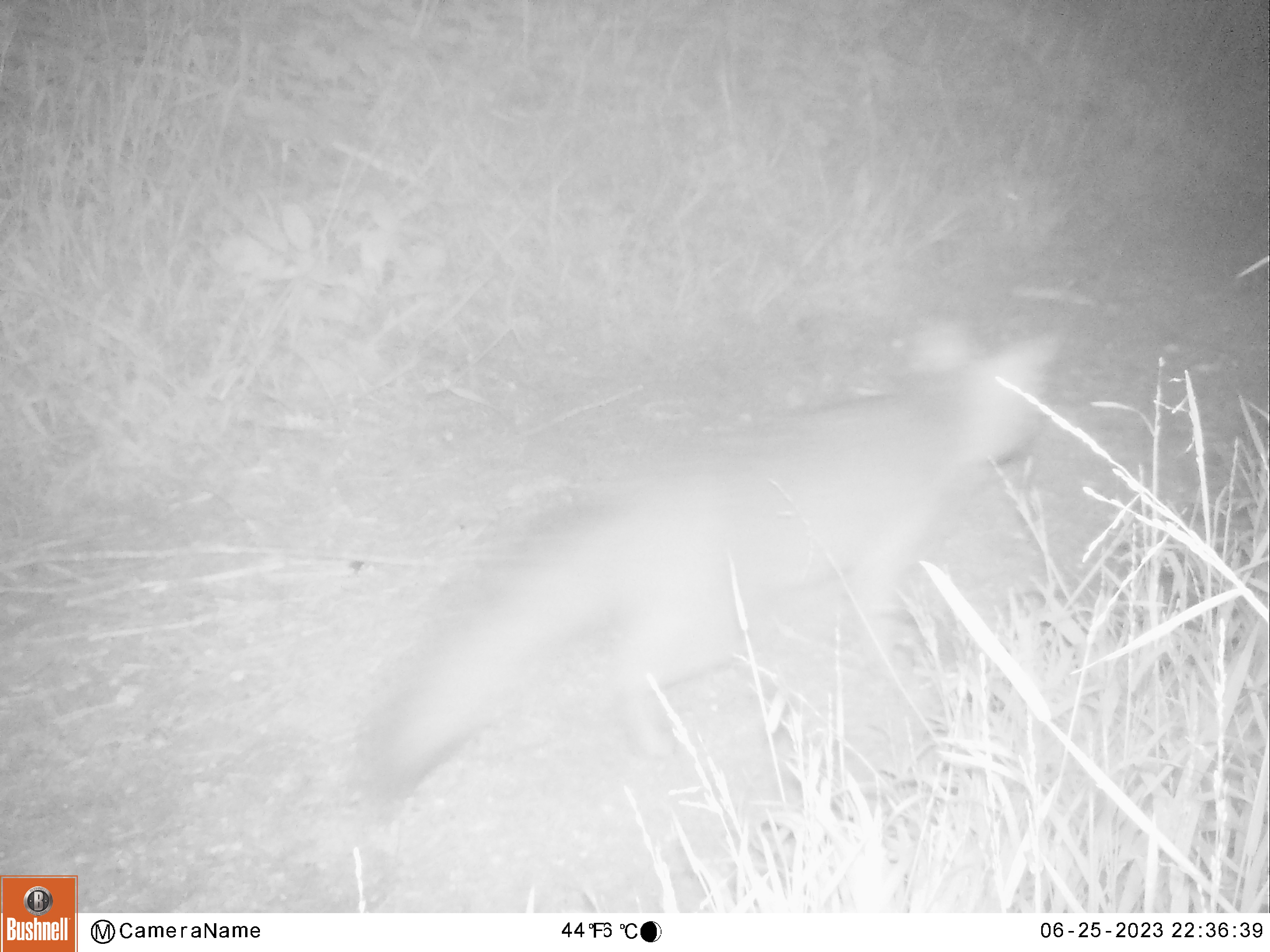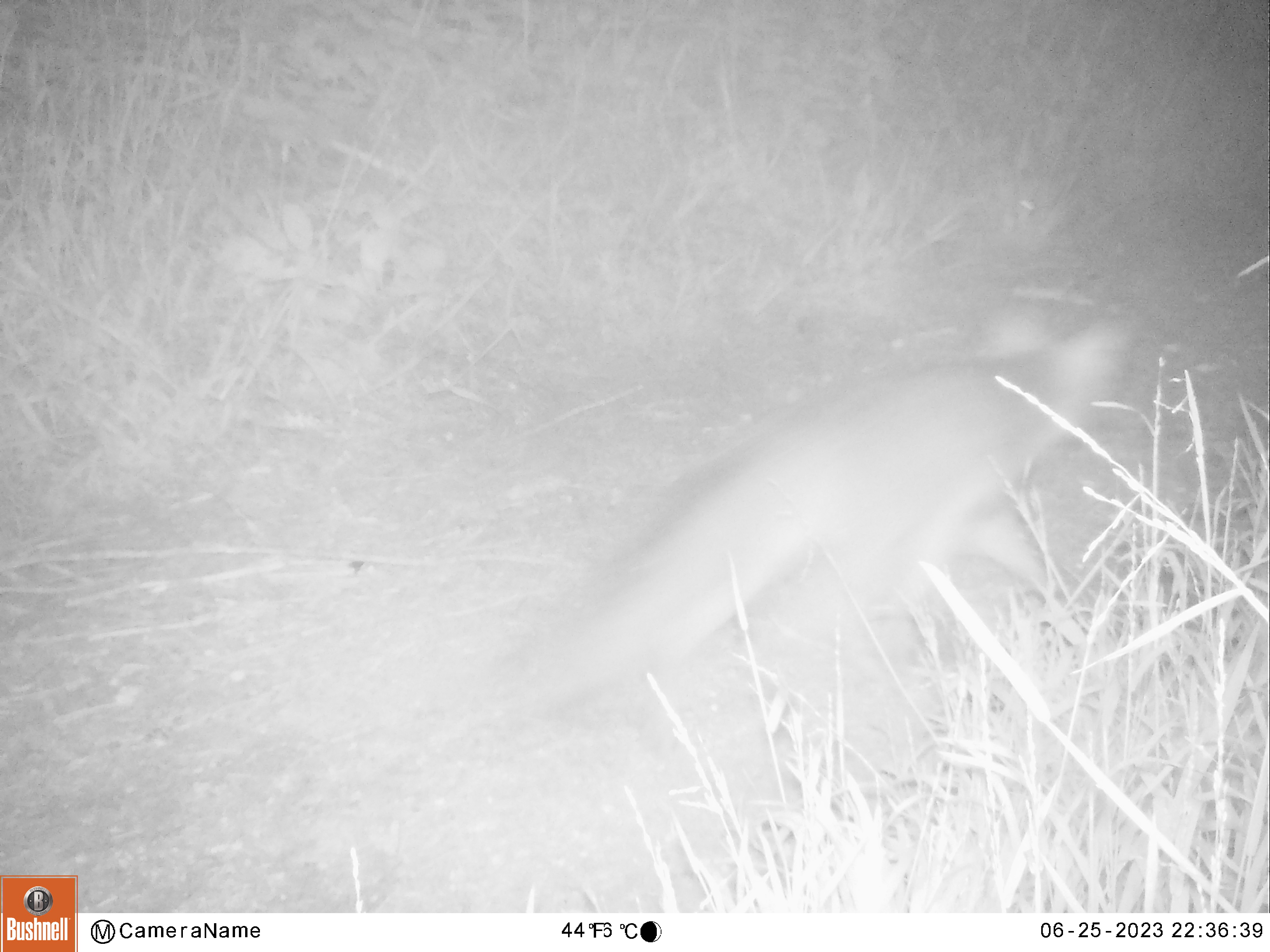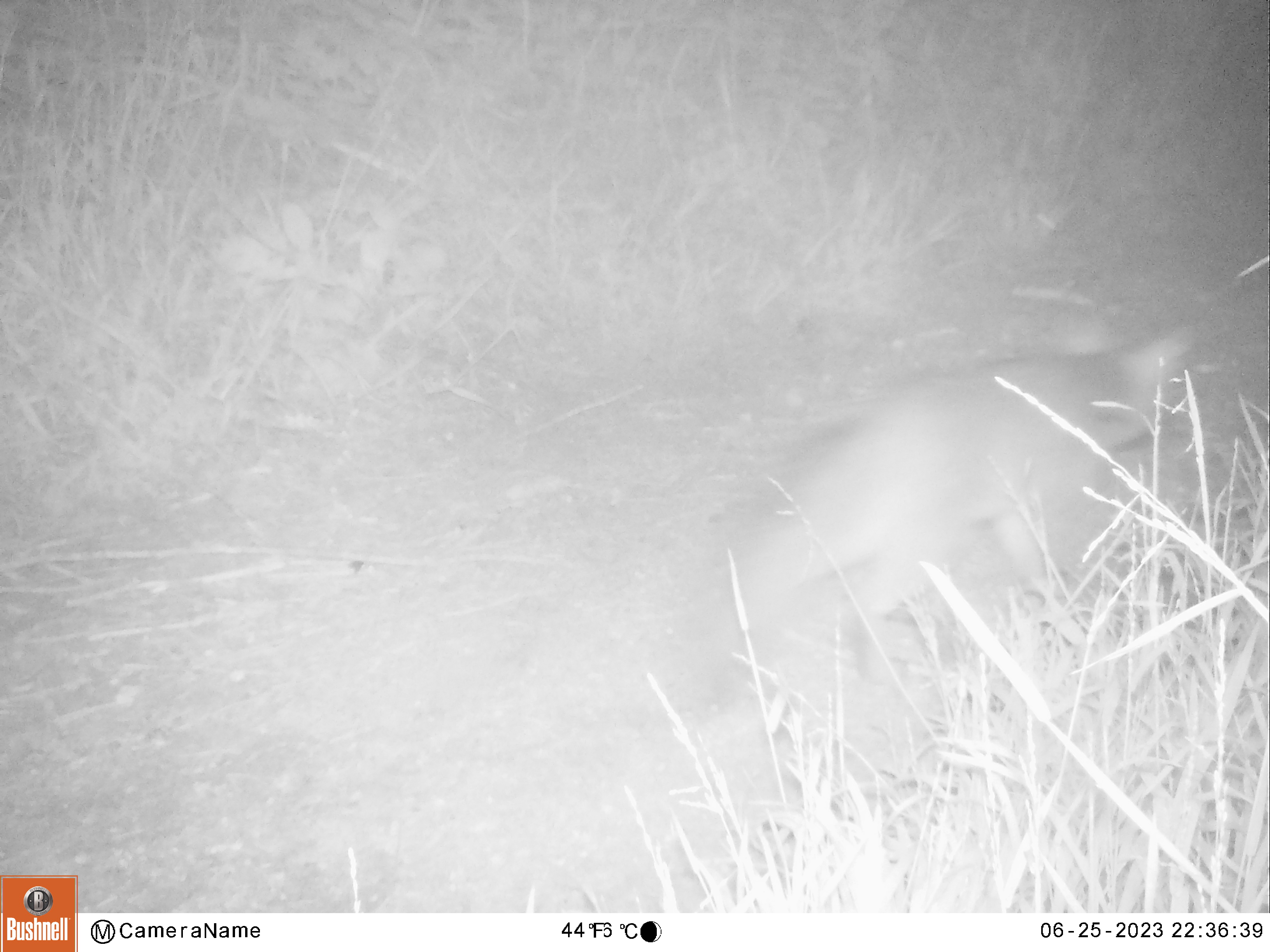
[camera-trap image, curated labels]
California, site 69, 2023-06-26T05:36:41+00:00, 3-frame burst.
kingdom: Animalia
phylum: Chordata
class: Mammalia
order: Carnivora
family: Canidae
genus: Urocyon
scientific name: Urocyon cinereoargenteus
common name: gray fox